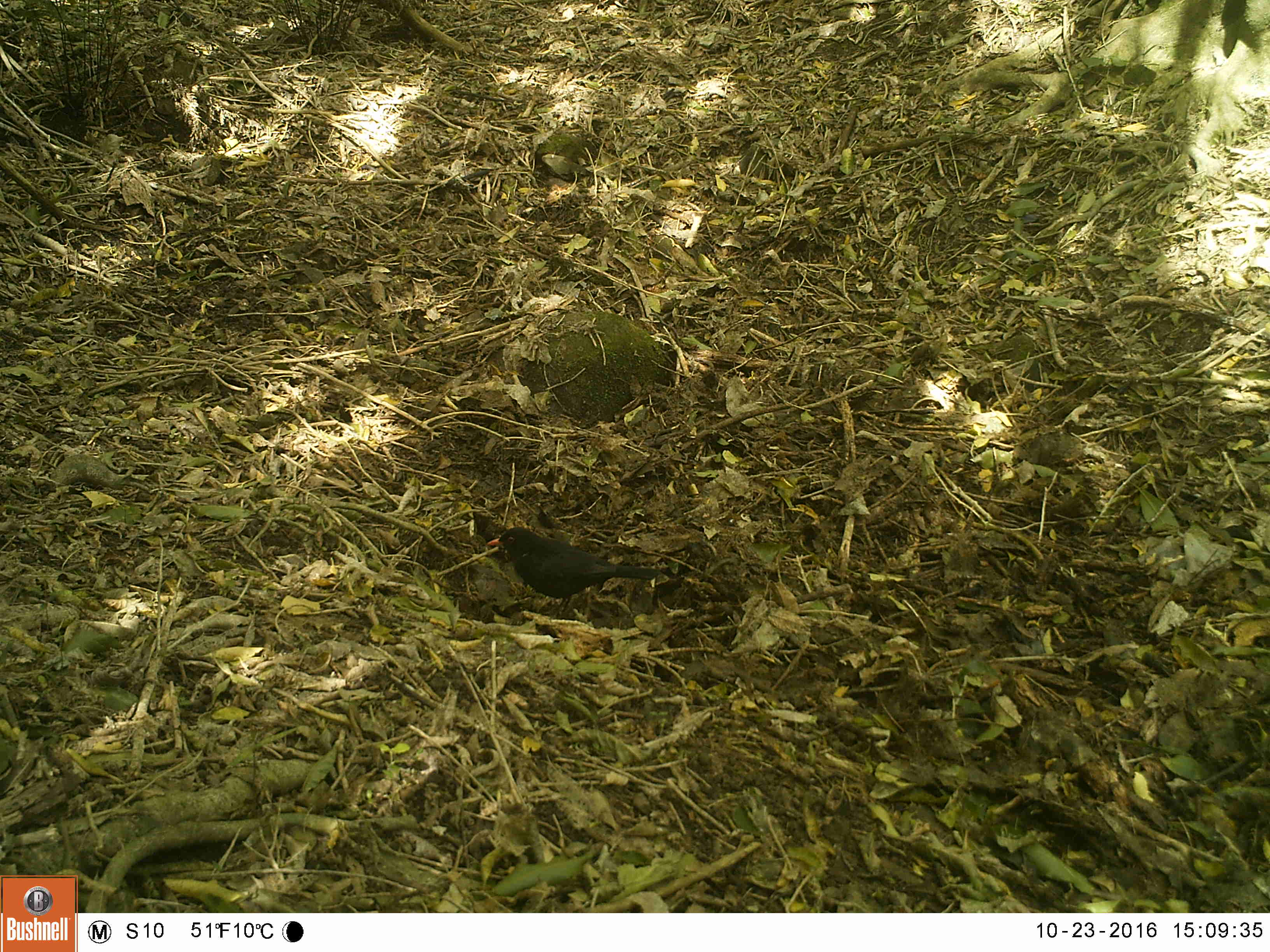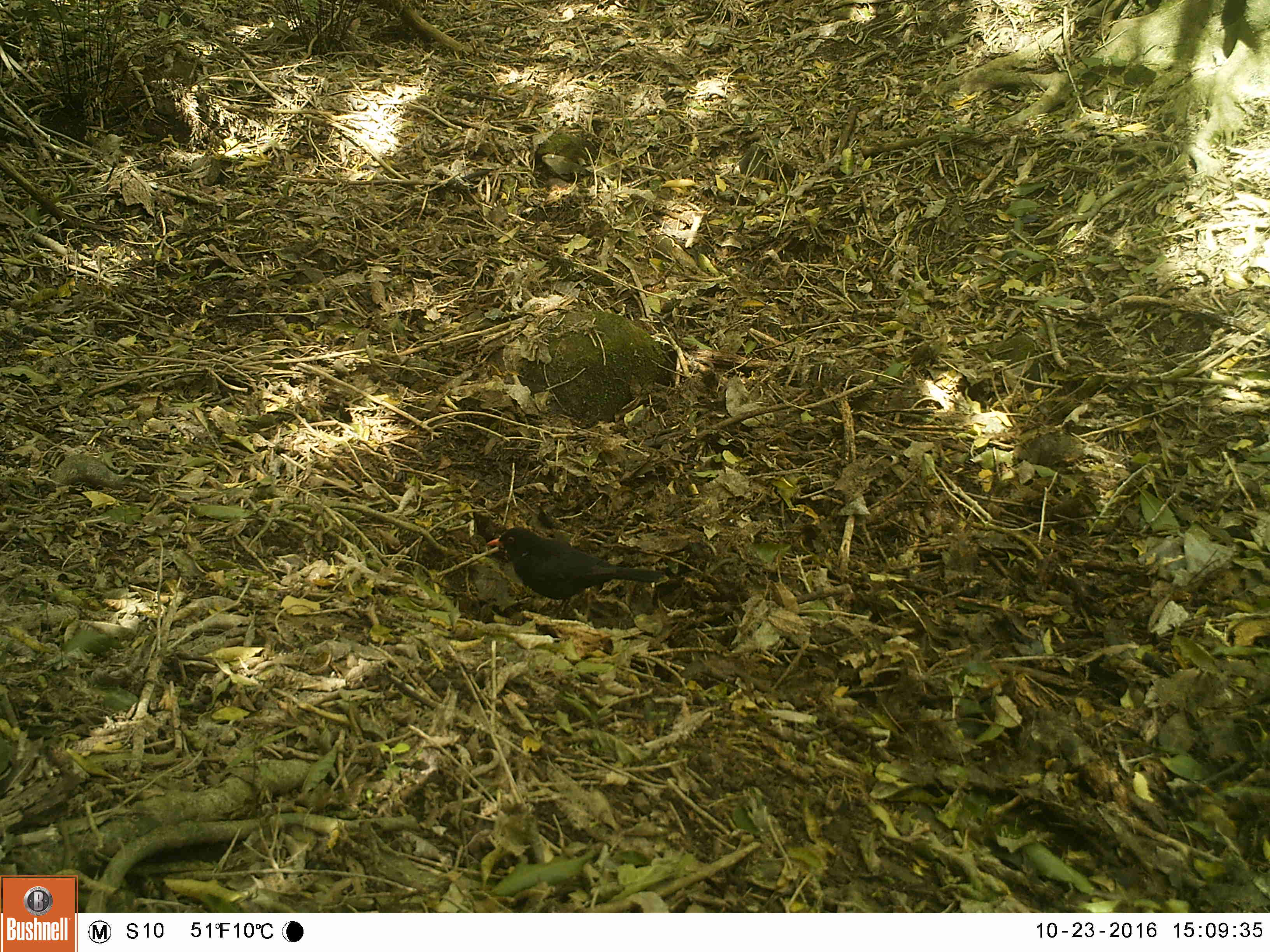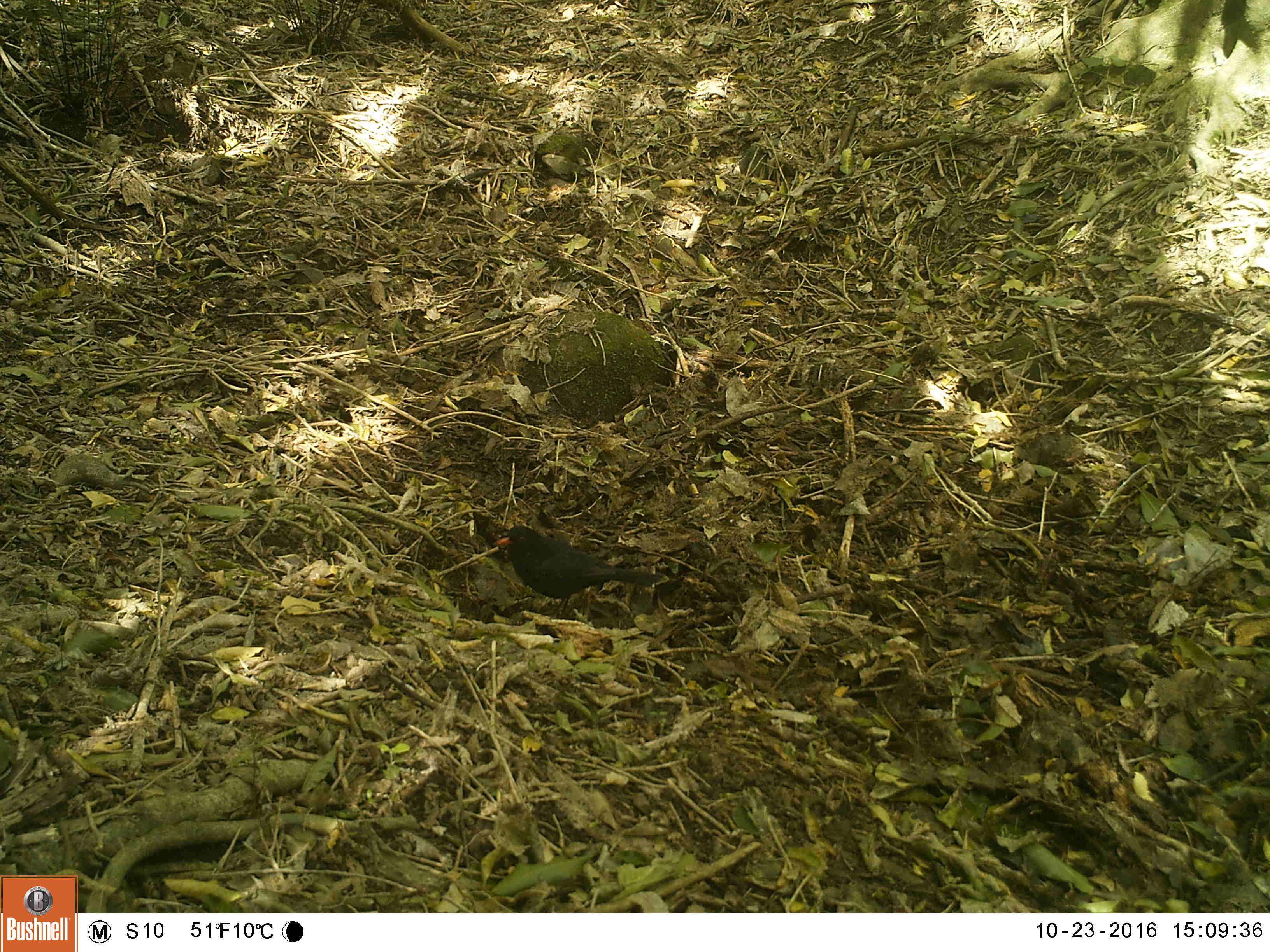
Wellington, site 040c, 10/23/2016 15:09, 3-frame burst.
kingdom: Animalia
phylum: Chordata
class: Aves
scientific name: Aves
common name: bird